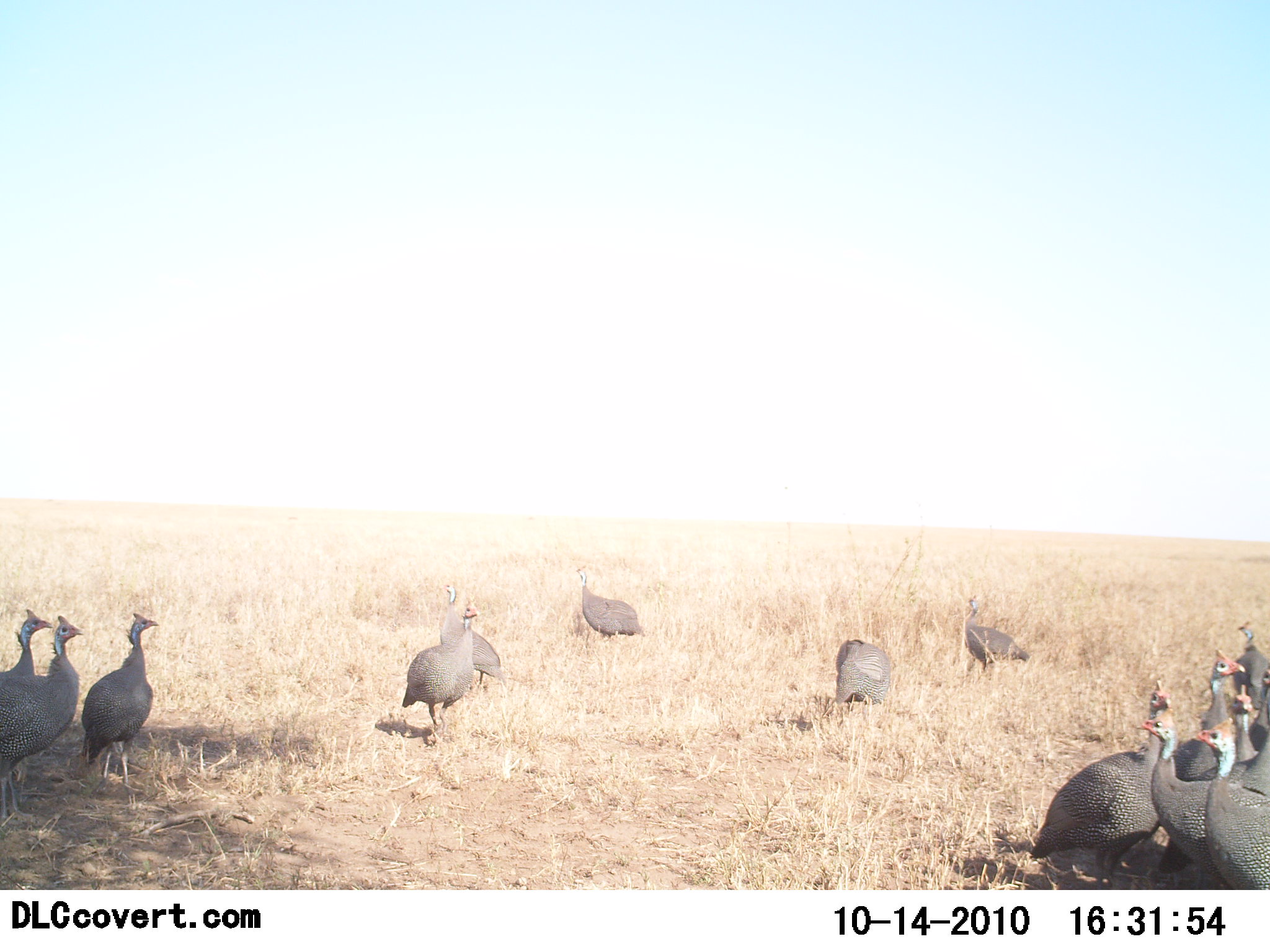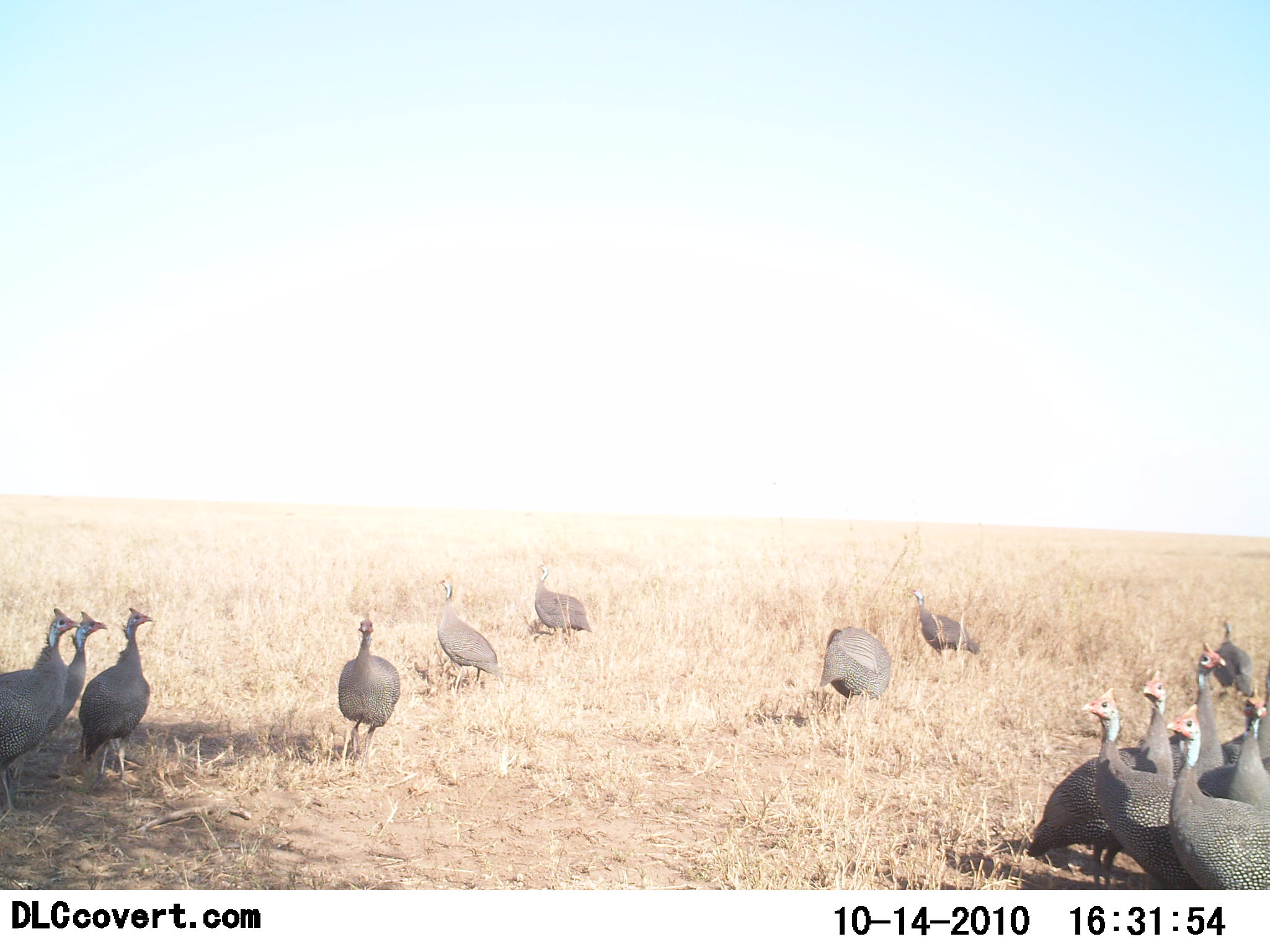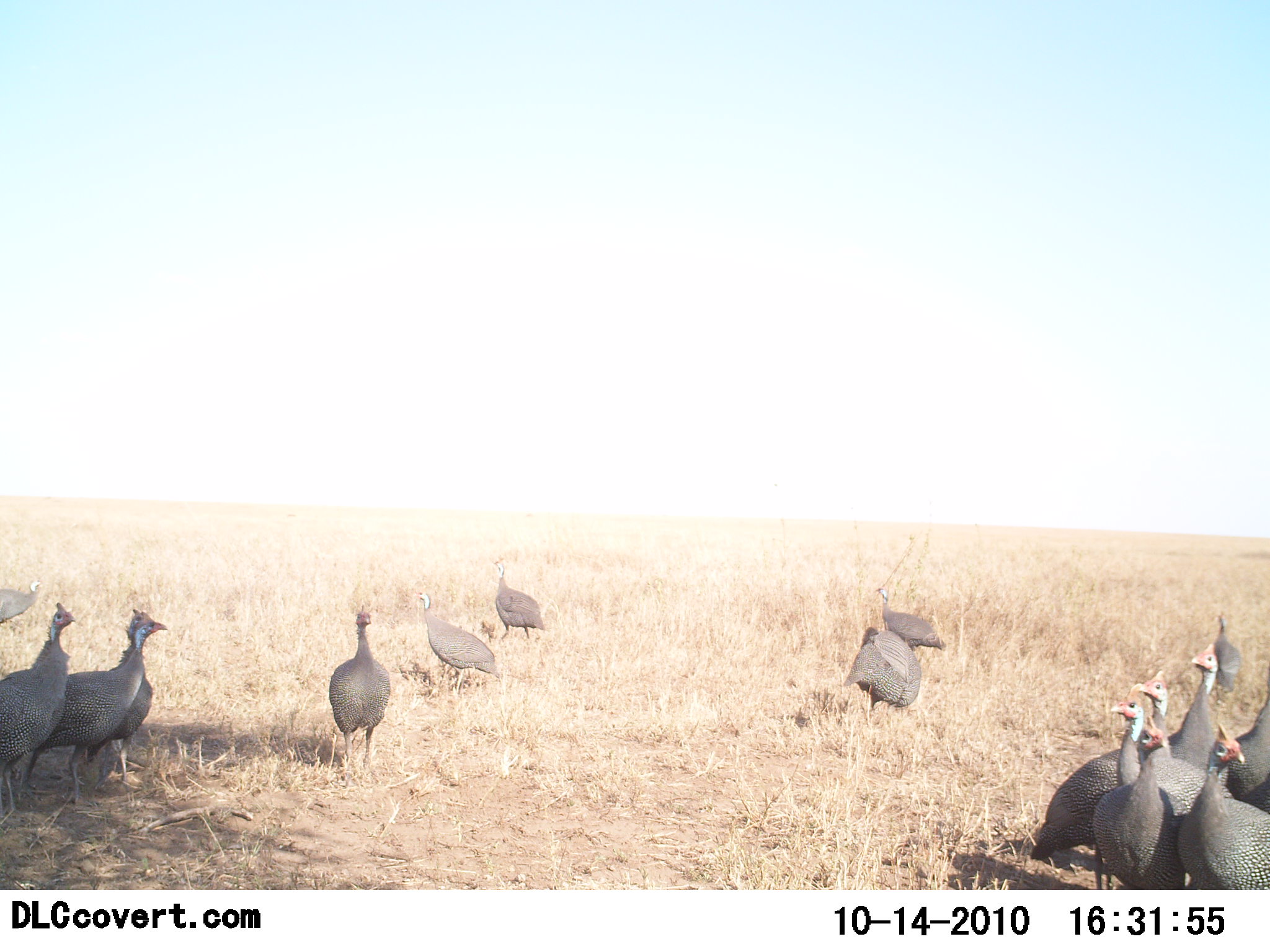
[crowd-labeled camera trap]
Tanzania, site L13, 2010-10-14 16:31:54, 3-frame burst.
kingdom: Animalia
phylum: Chordata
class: Aves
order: Galliformes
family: Numididae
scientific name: Numididae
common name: guinea fowl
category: guineafowl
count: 11-50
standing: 56%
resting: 0%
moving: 94%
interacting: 6%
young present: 0%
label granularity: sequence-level